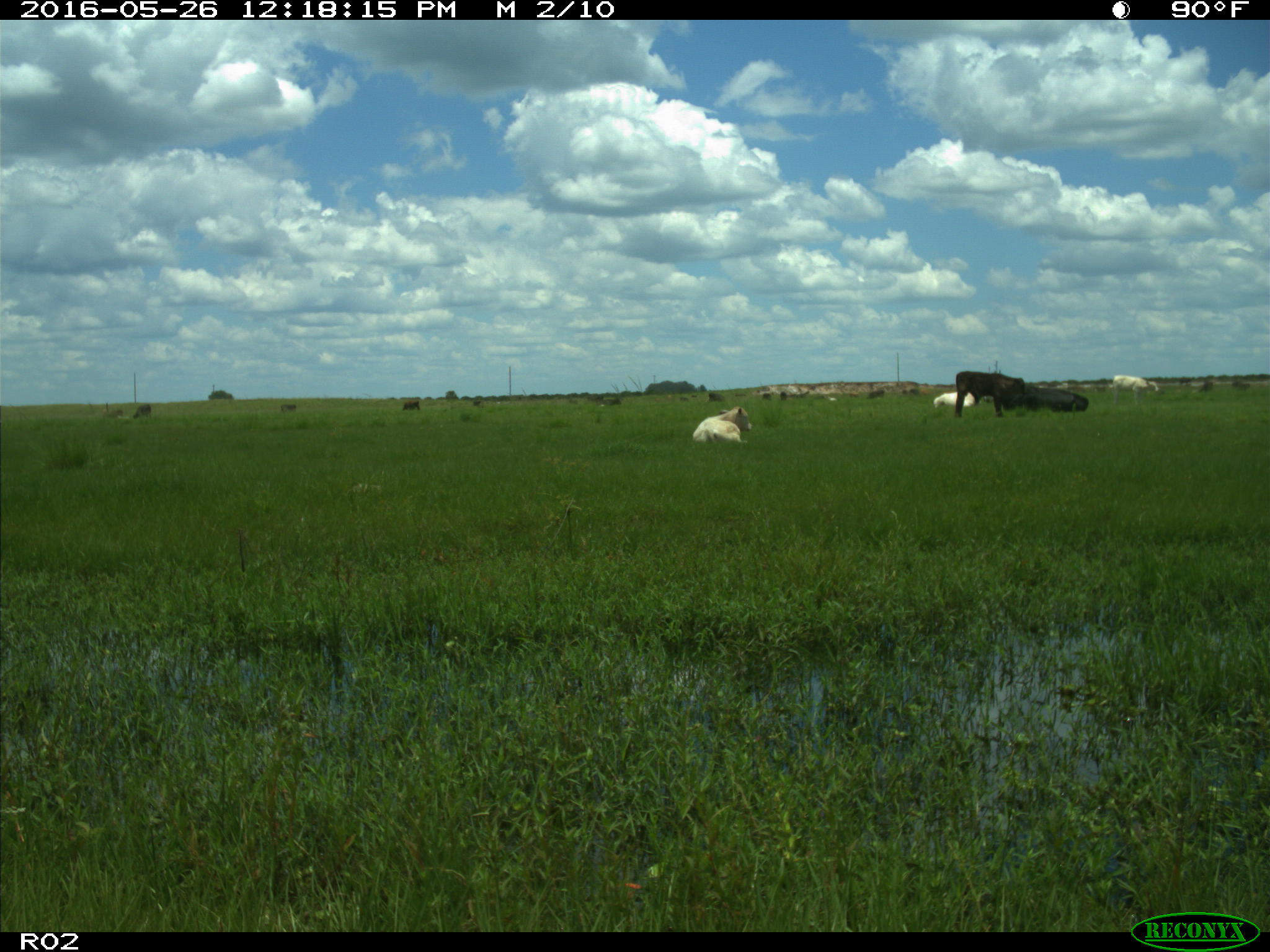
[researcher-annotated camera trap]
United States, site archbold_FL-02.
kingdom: Animalia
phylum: Chordata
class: Mammalia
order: Artiodactyla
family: Bovidae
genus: Bos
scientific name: Bos taurus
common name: domestic cow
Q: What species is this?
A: Bos taurus (domestic cow).